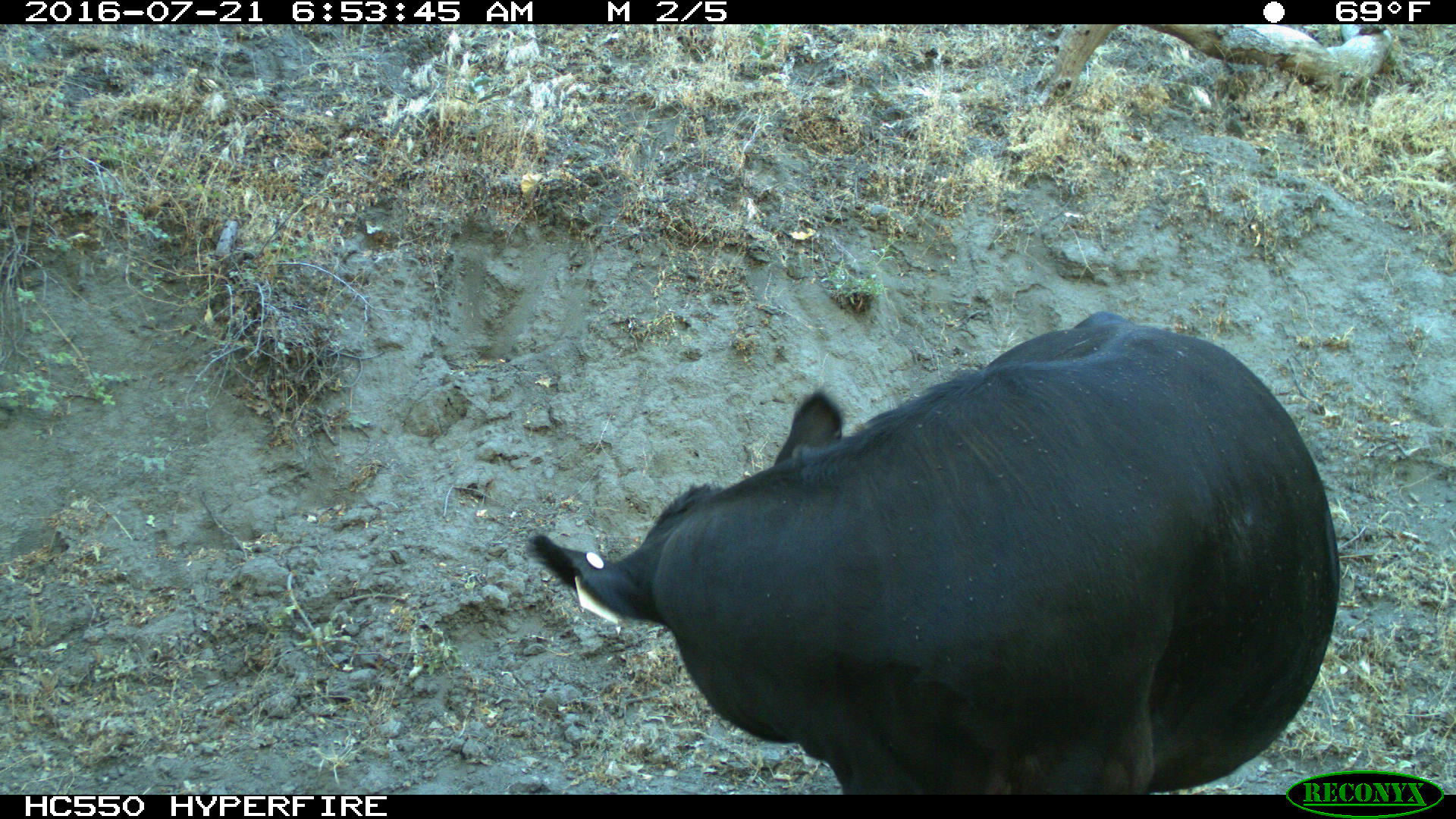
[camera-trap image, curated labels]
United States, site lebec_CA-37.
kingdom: Animalia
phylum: Chordata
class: Mammalia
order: Artiodactyla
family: Bovidae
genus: Bos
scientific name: Bos taurus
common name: domestic cow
Bos taurus (domestic cow).